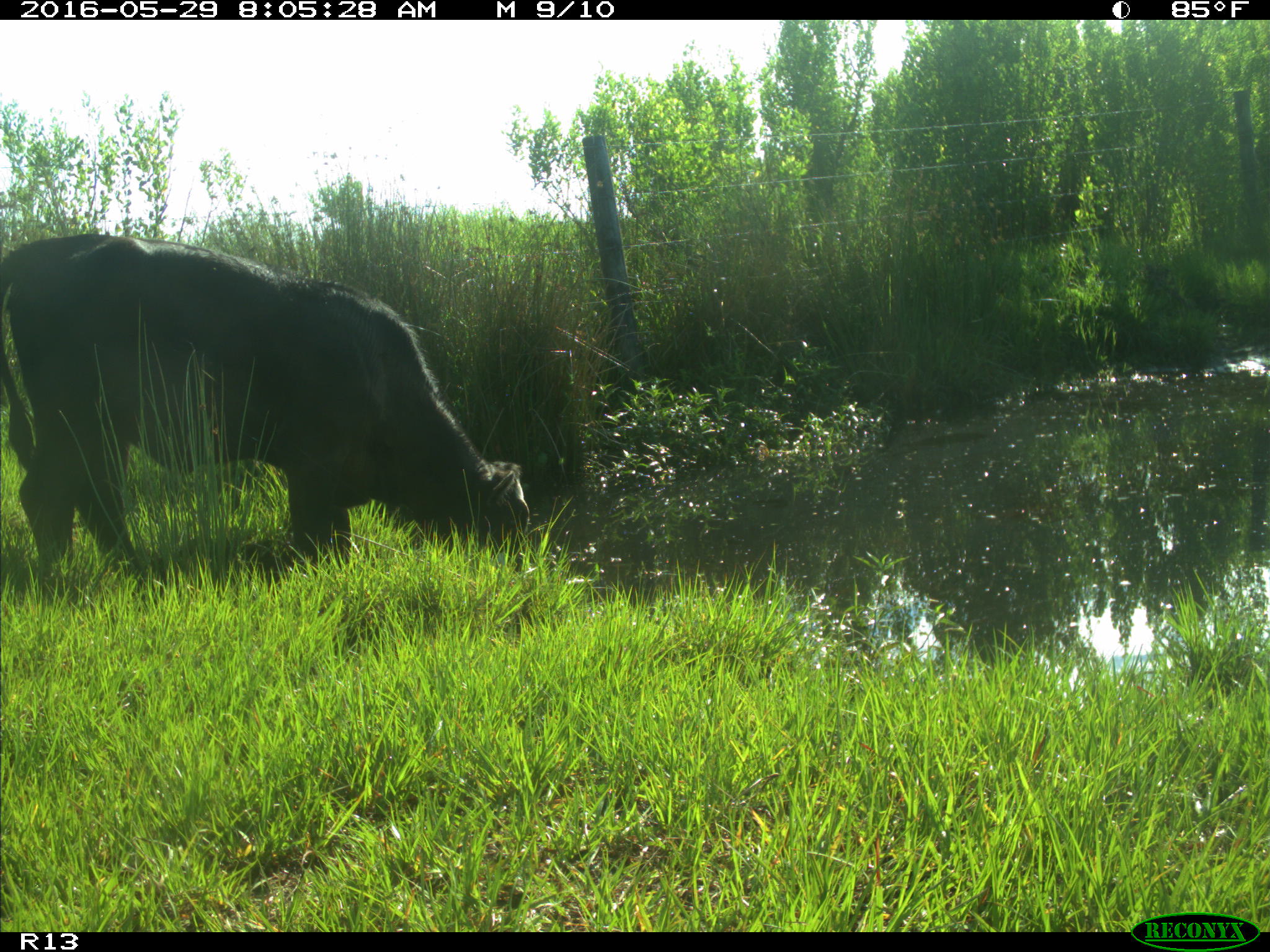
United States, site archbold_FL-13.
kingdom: Animalia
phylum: Chordata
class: Mammalia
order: Artiodactyla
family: Bovidae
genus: Bos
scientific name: Bos taurus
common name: domestic cow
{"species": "Bos taurus (domestic cow)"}